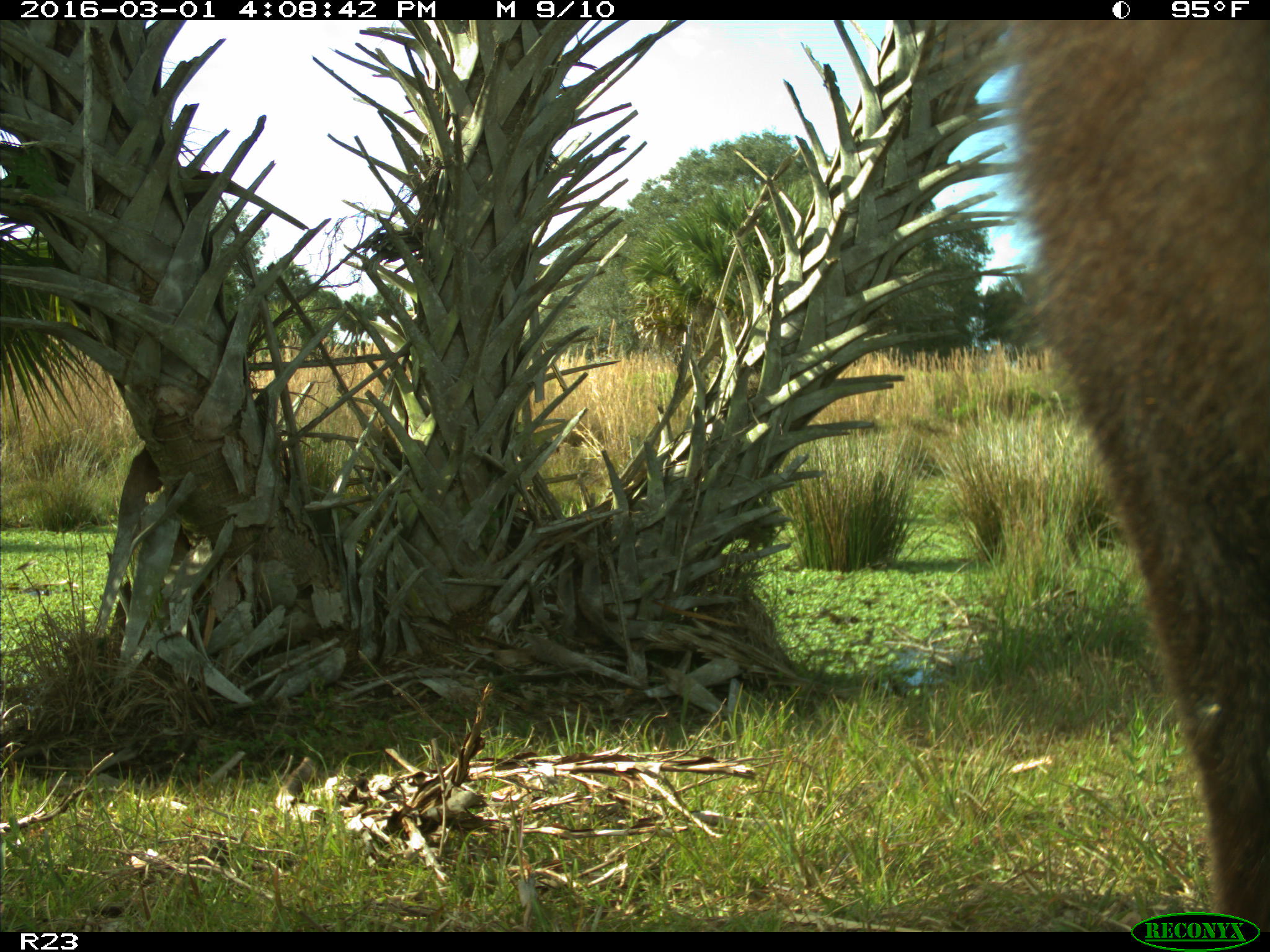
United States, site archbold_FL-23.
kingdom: Animalia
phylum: Chordata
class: Mammalia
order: Artiodactyla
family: Bovidae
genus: Bos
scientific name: Bos taurus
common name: domestic cow